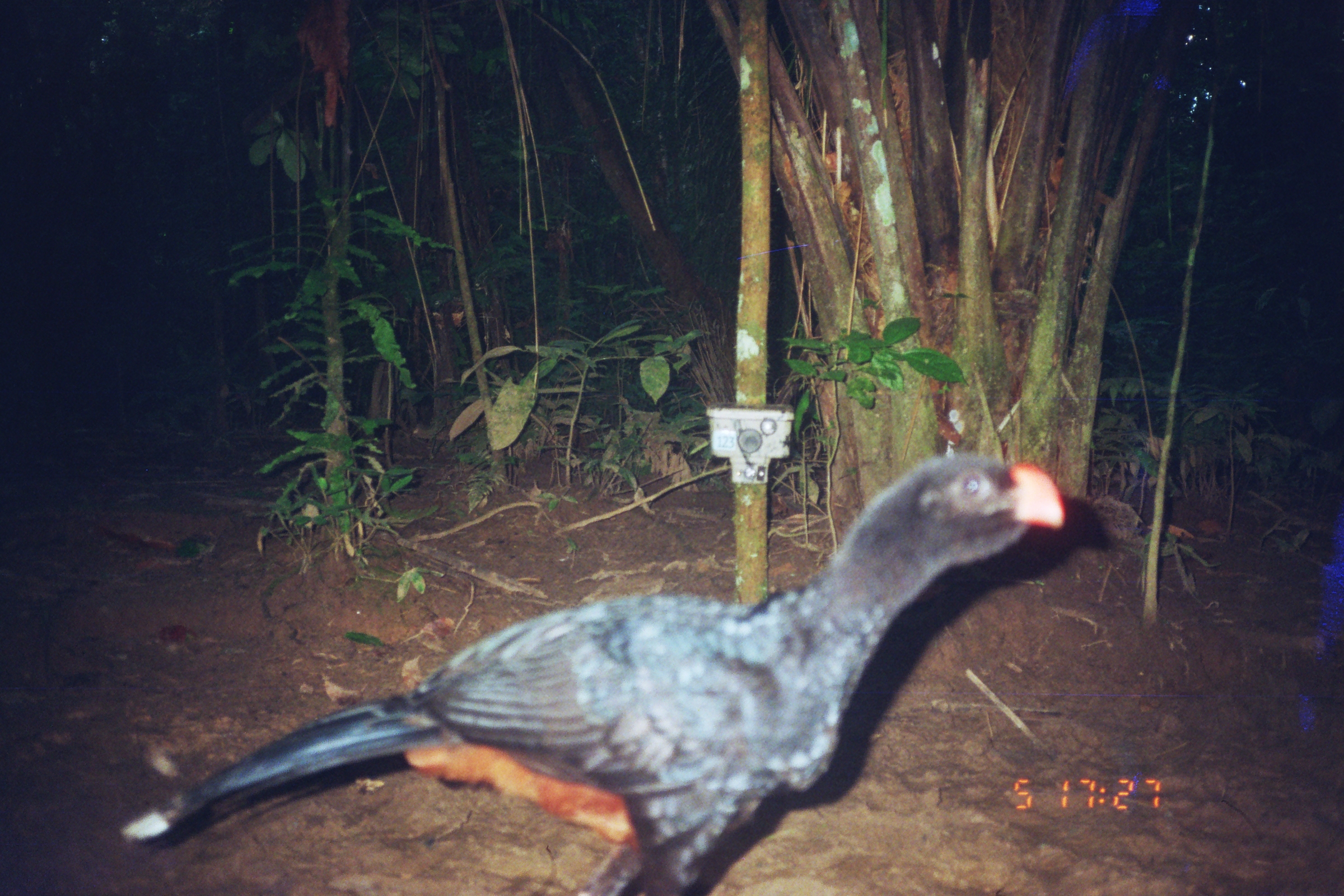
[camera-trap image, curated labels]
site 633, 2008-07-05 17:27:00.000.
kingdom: Animalia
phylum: Chordata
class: Aves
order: Galliformes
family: Cracidae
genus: Mitu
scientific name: Mitu tuberosum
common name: razor-billed curassow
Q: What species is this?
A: Mitu tuberosum (razor-billed curassow).